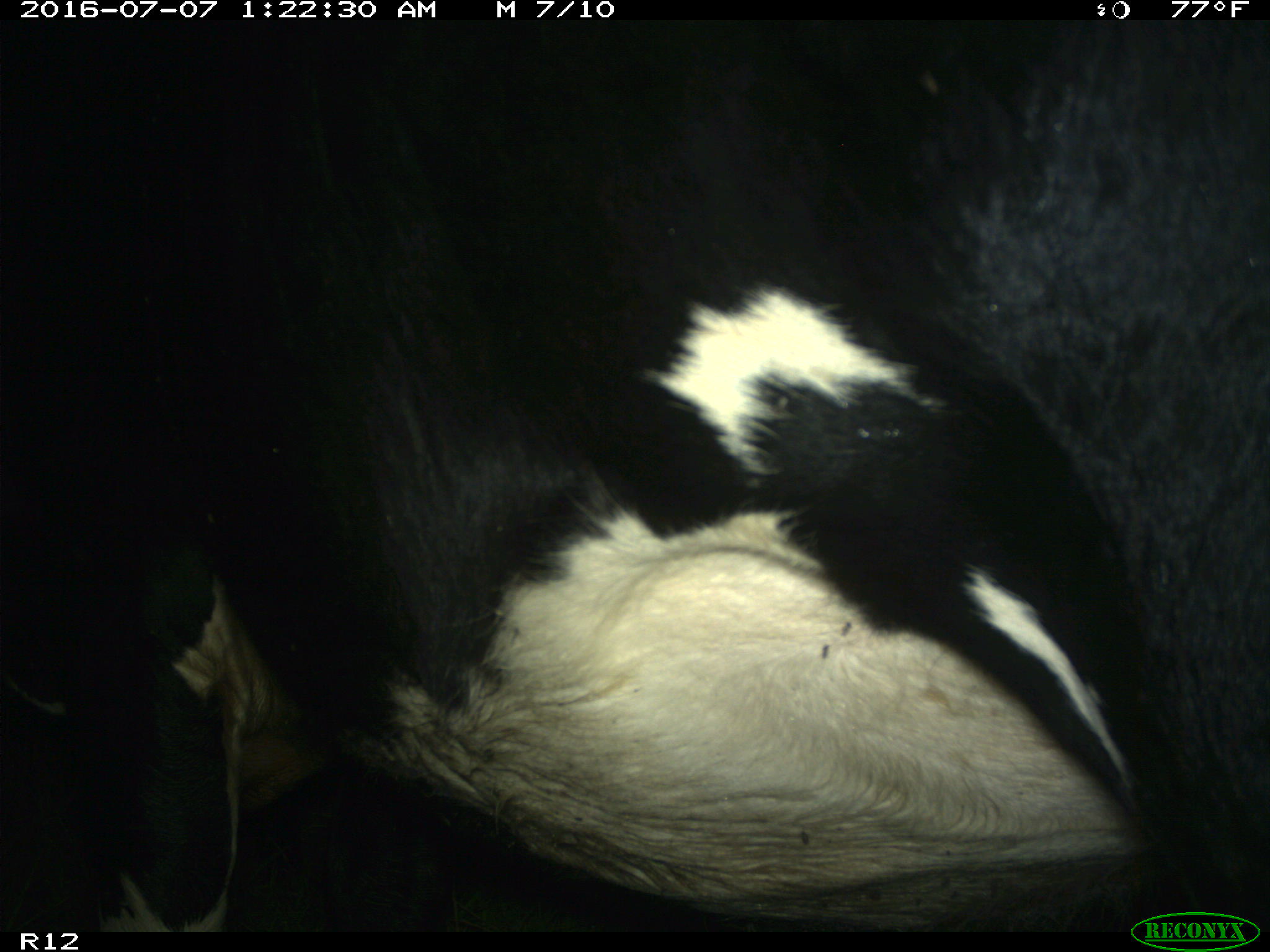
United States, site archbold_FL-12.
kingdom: Animalia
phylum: Chordata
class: Mammalia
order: Artiodactyla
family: Bovidae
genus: Bos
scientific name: Bos taurus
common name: domestic cow